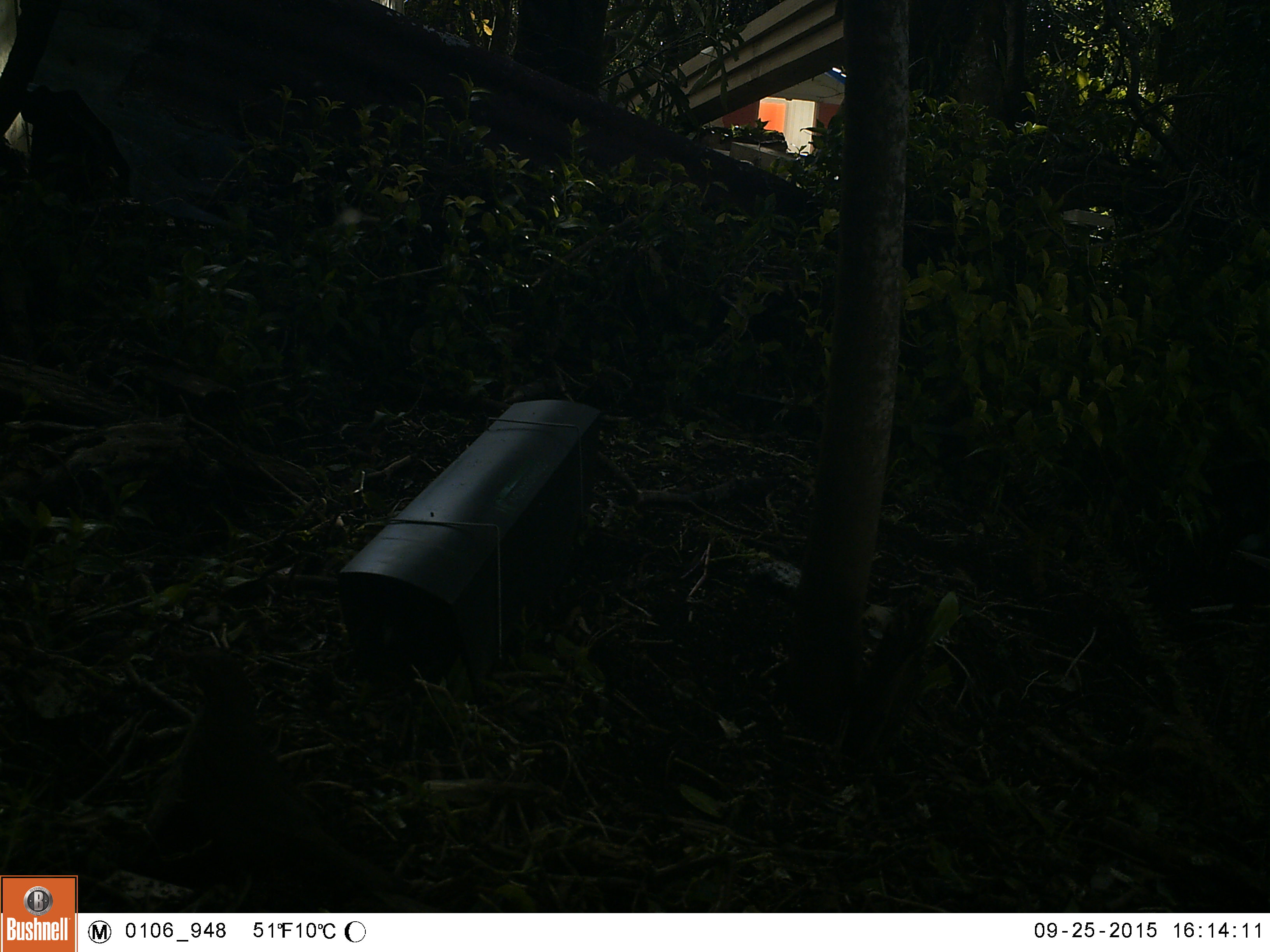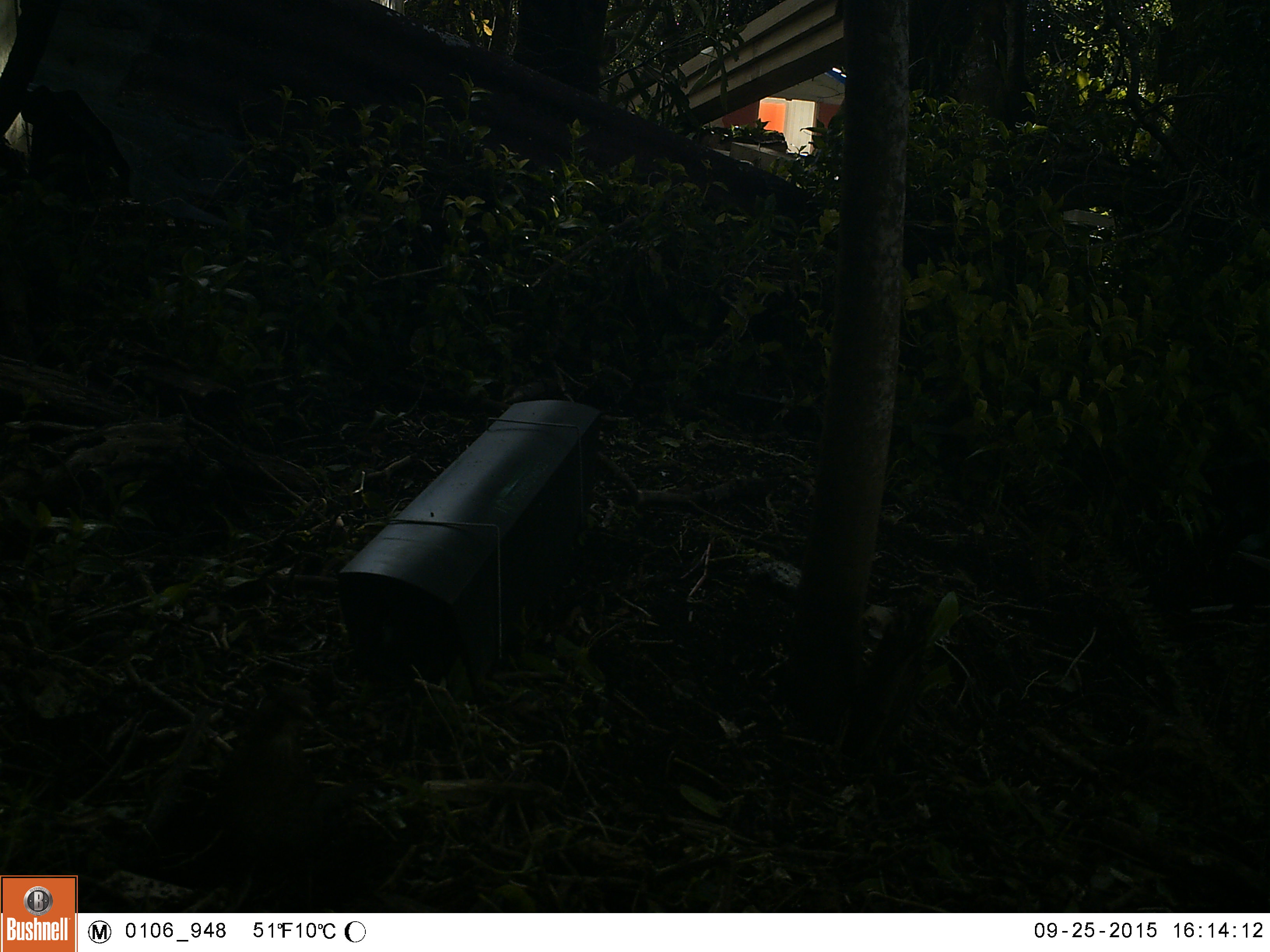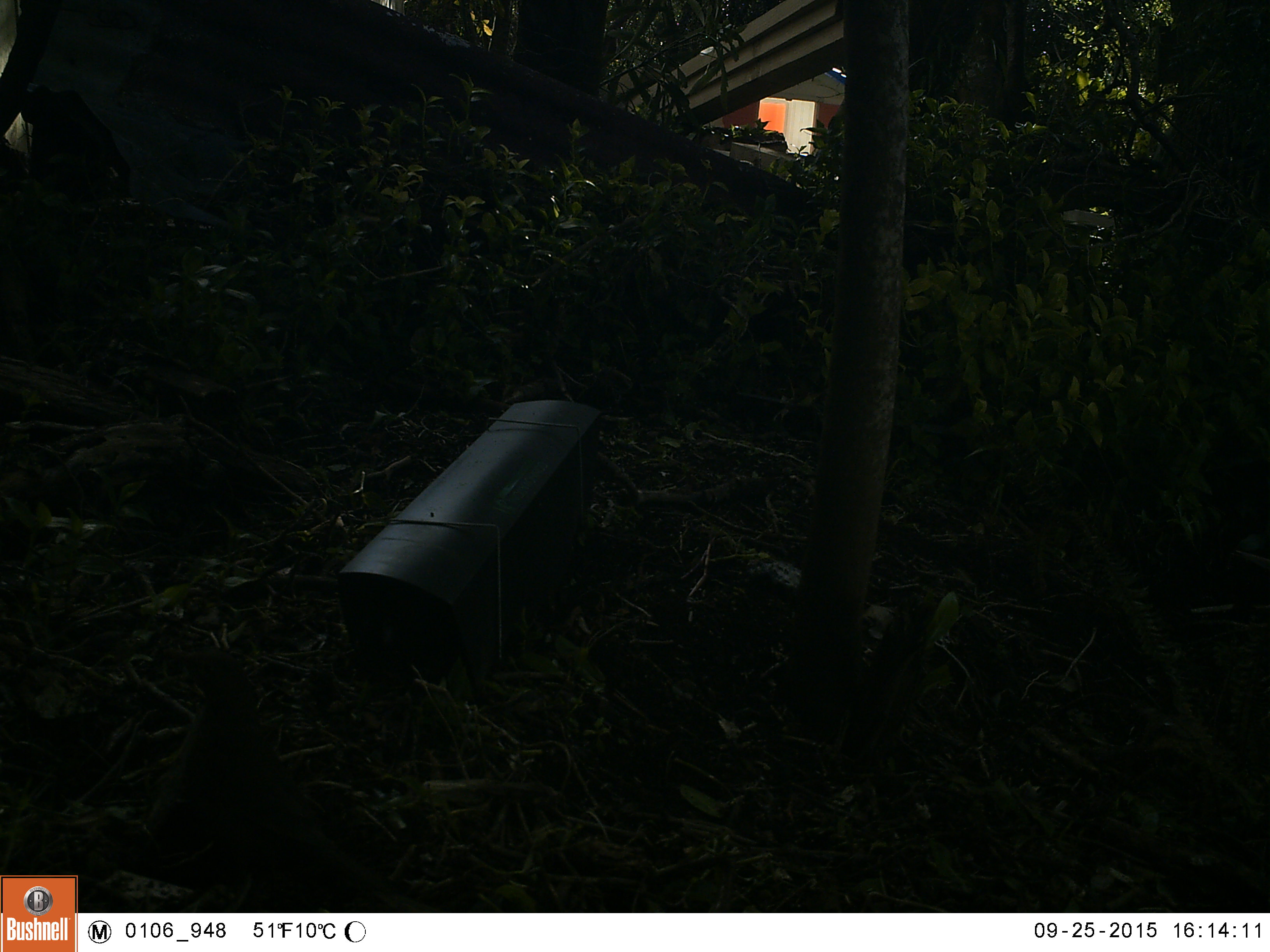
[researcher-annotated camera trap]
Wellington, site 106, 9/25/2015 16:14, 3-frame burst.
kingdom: Animalia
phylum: Chordata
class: Aves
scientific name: Aves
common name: bird